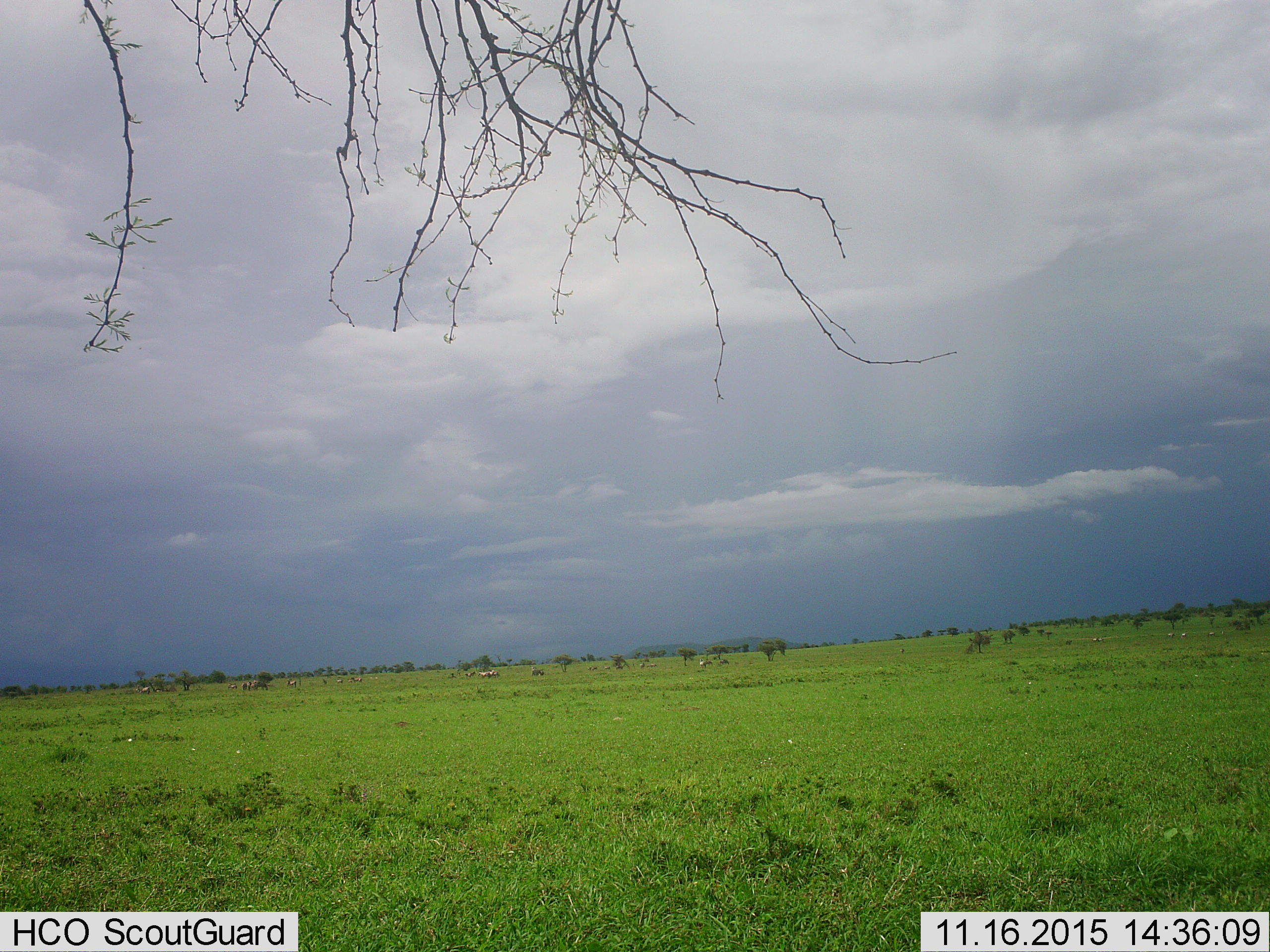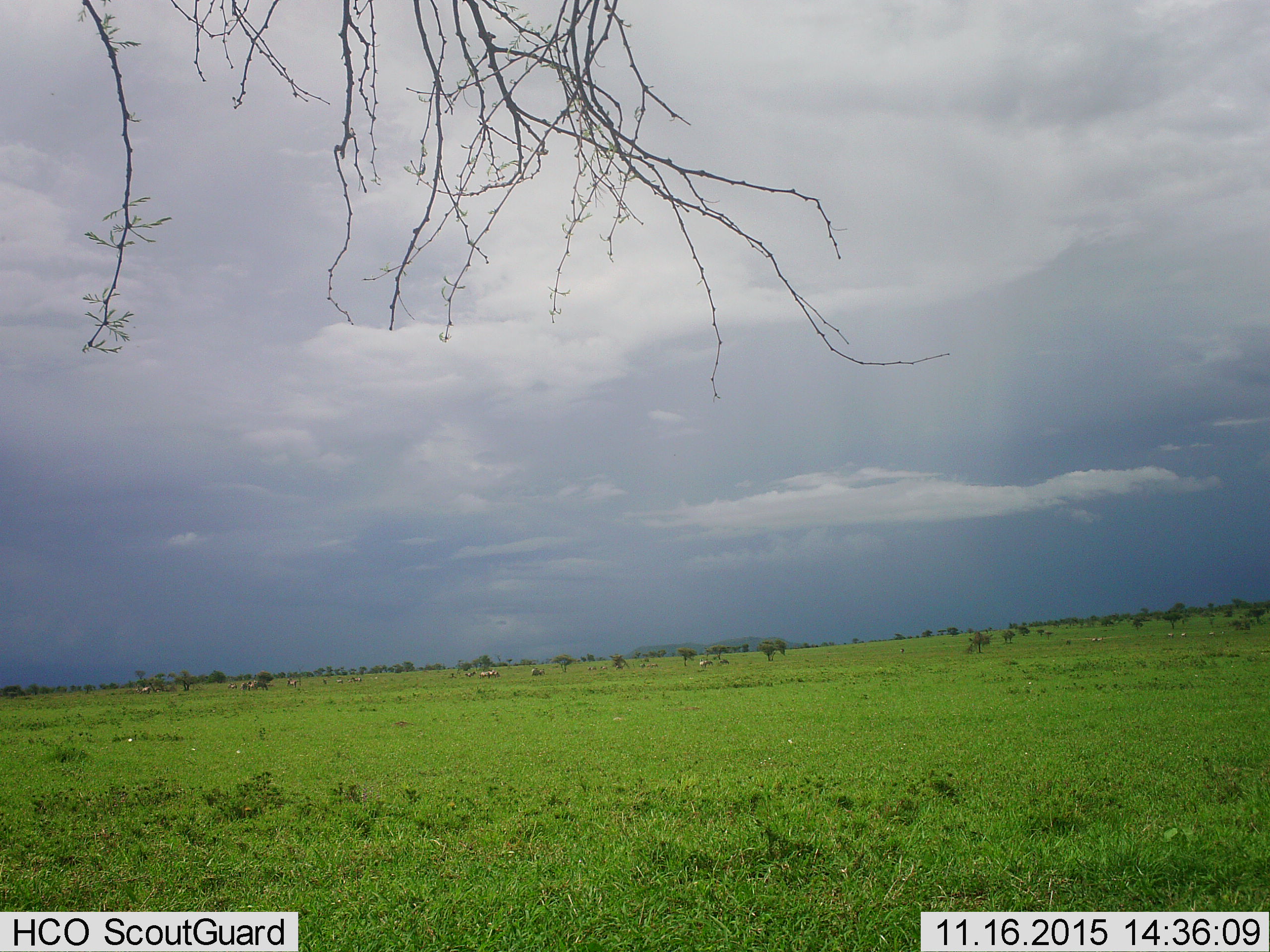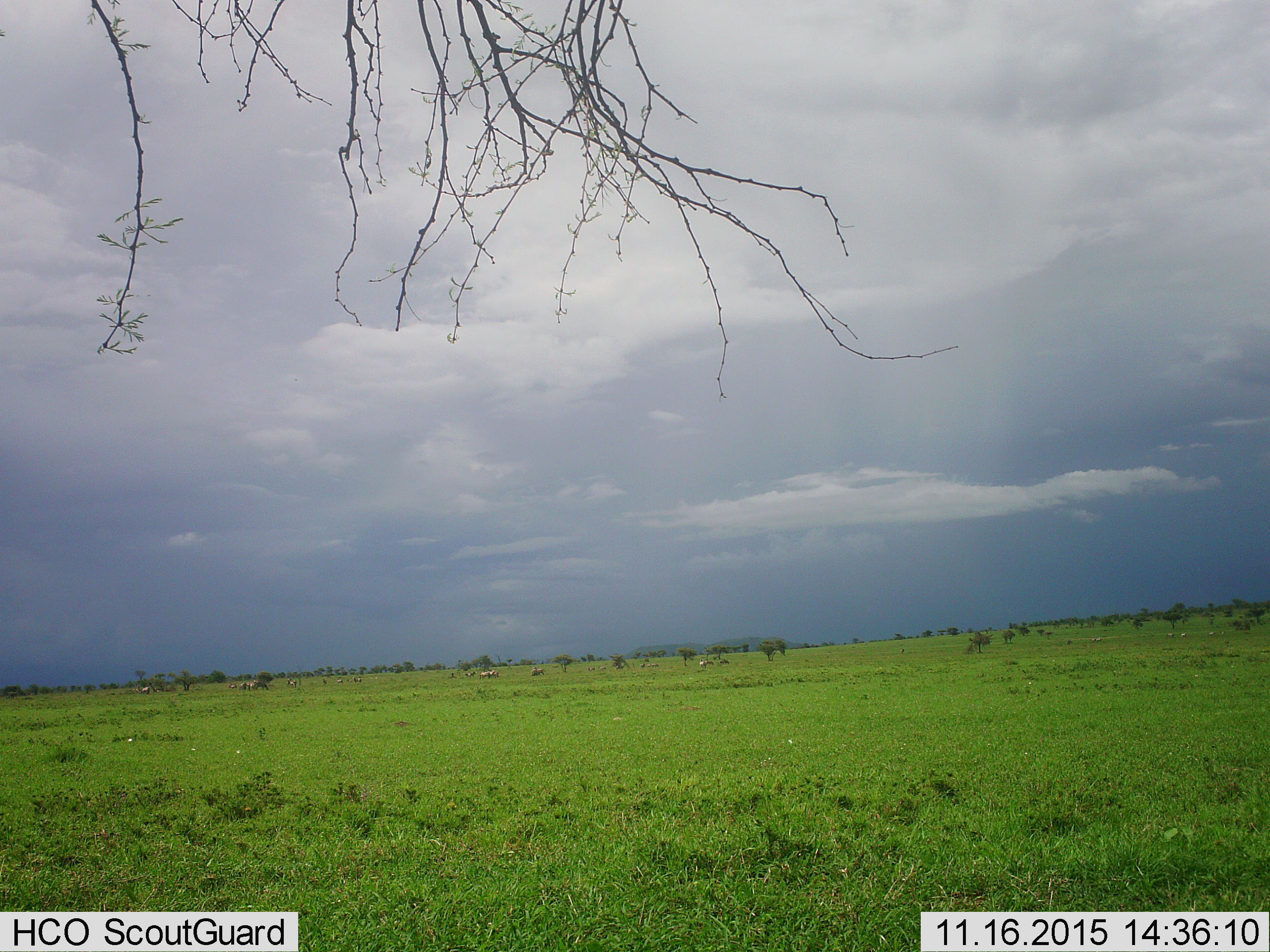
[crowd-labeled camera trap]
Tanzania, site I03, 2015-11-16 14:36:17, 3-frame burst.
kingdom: Animalia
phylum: Chordata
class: Mammalia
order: Perissodactyla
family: Equidae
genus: Equus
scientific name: Equus quagga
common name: plains zebra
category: zebra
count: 11-50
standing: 67%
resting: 0%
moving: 33%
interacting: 0%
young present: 0%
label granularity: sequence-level